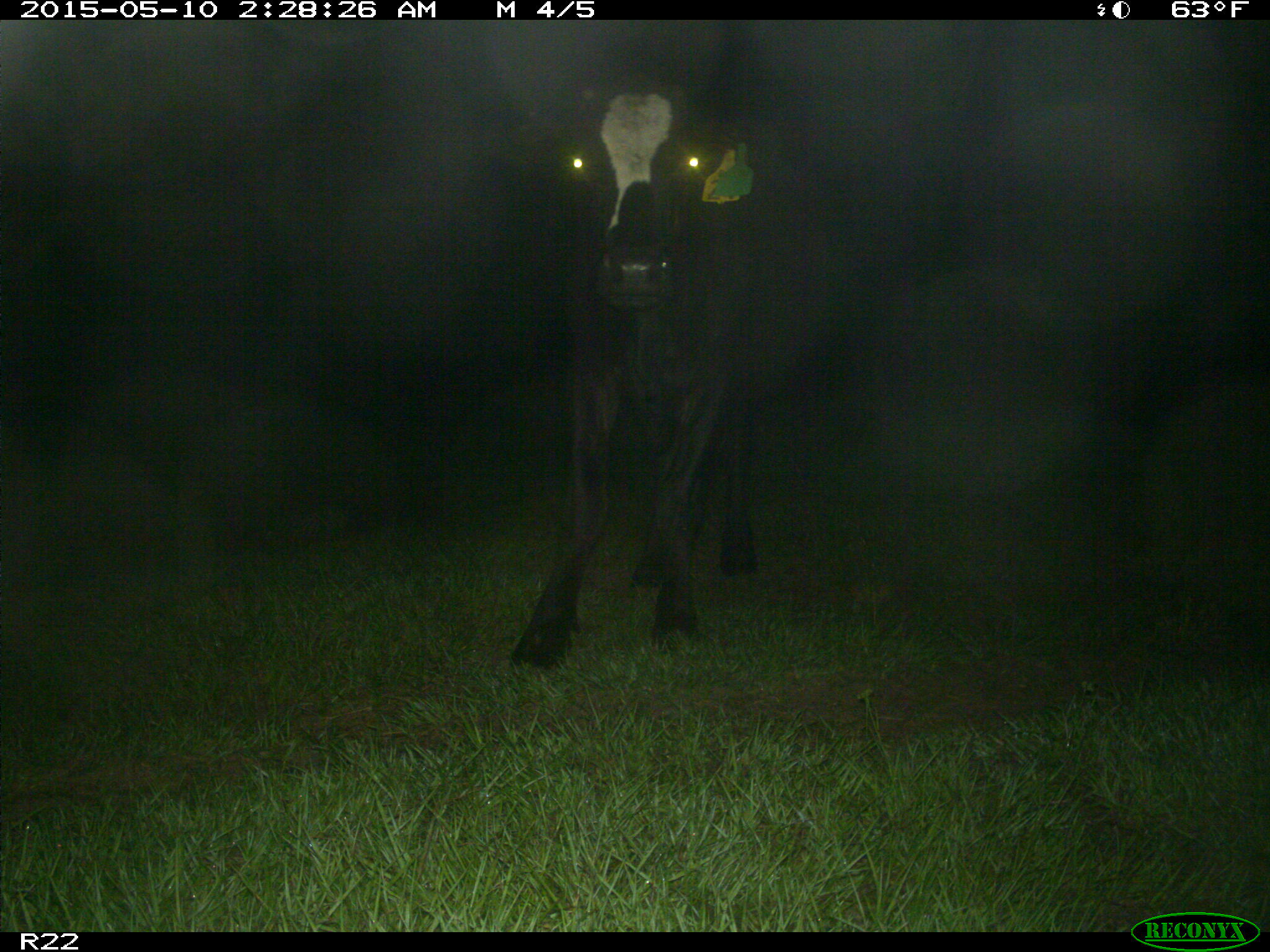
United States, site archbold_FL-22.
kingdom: Animalia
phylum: Chordata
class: Mammalia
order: Artiodactyla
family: Bovidae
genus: Bos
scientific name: Bos taurus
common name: domestic cow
Bos taurus (domestic cow).